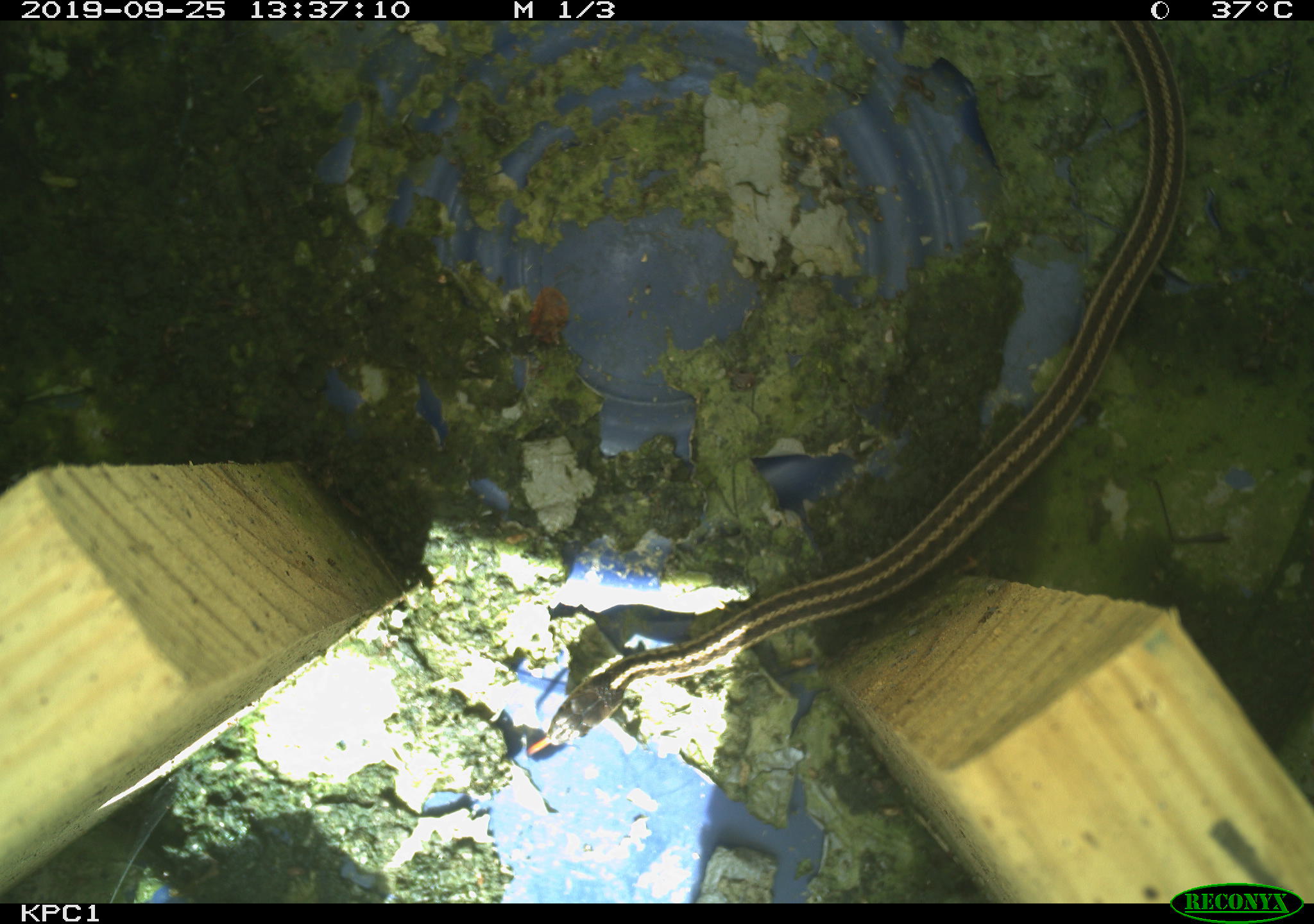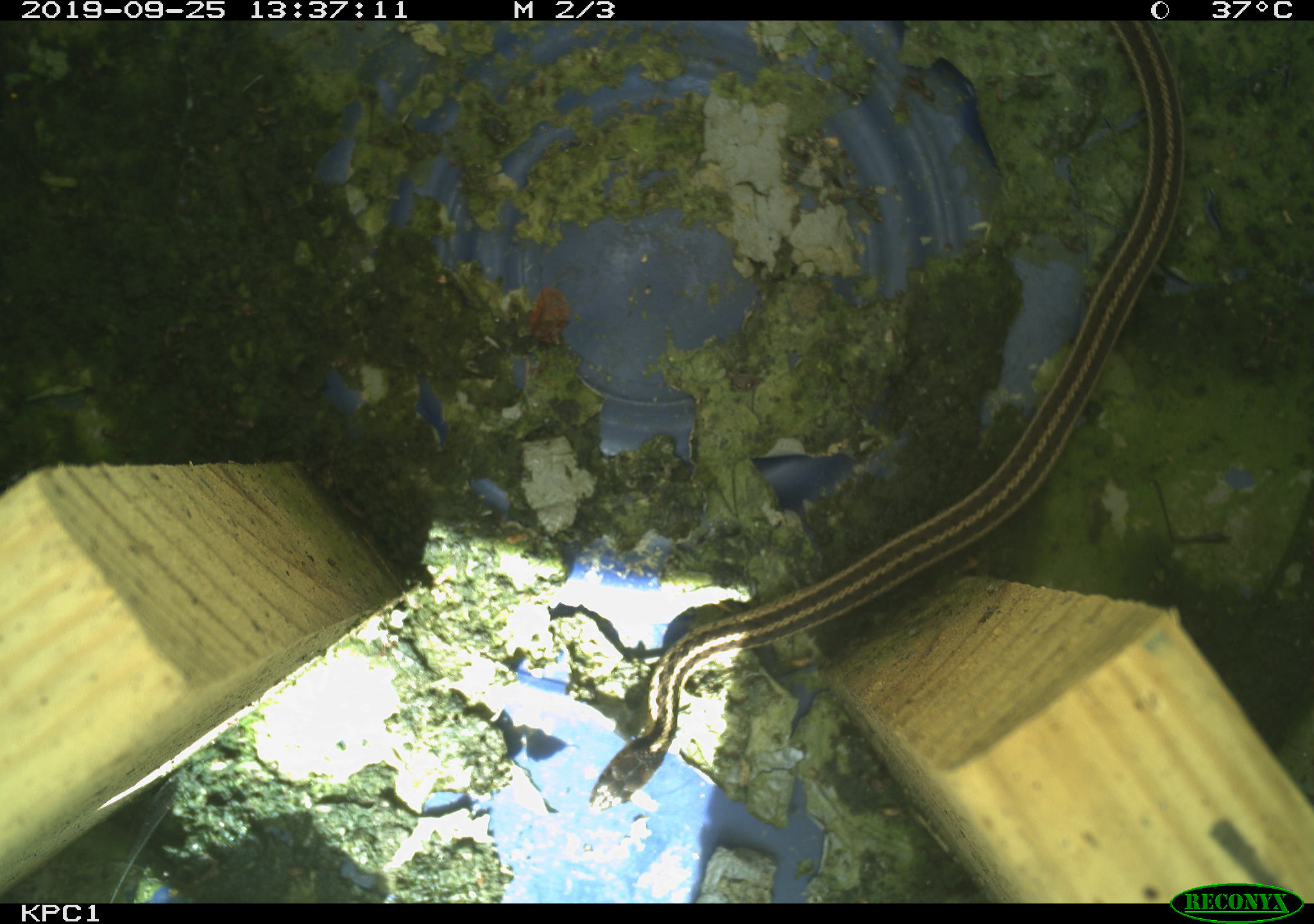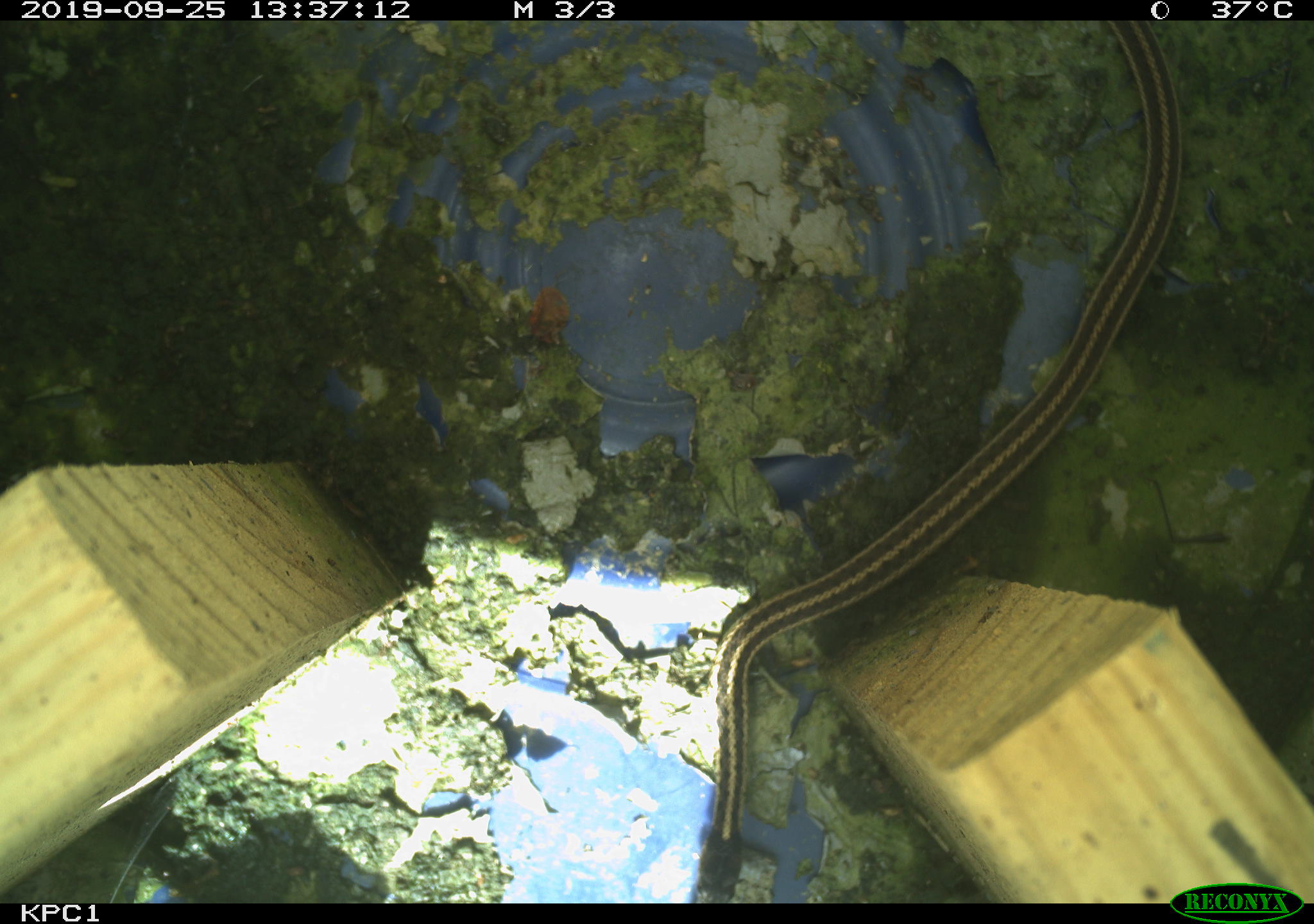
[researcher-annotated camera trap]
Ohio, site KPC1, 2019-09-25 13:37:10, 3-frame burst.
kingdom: Animalia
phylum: Chordata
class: Reptilia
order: Squamata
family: Colubridae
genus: Thamnophis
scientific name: Thamnophis sirtalis sirtalis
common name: eastern gartersnake